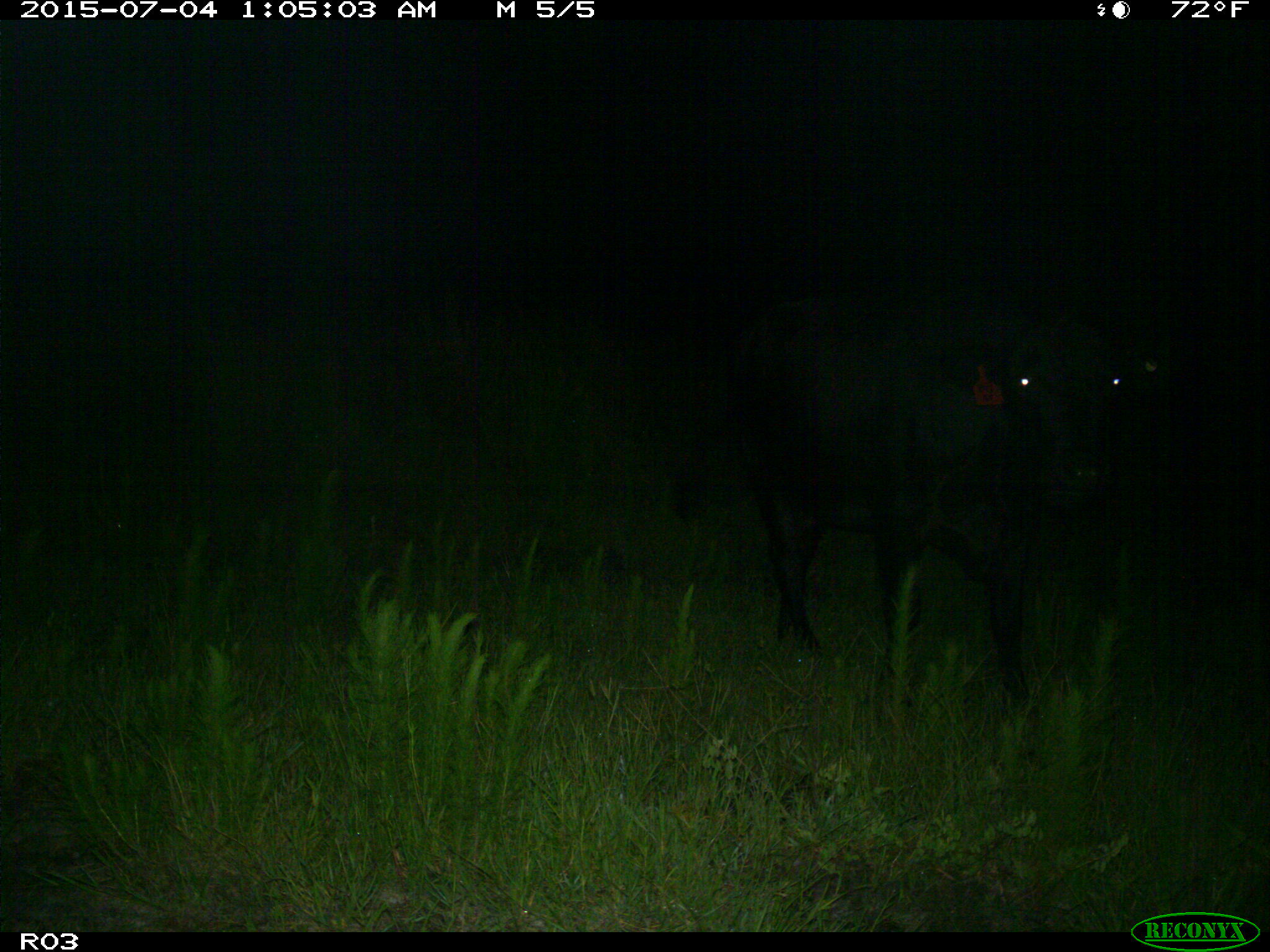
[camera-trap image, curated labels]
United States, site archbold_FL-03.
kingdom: Animalia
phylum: Chordata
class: Mammalia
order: Artiodactyla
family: Bovidae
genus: Bos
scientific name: Bos taurus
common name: domestic cow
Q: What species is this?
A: Bos taurus (domestic cow).